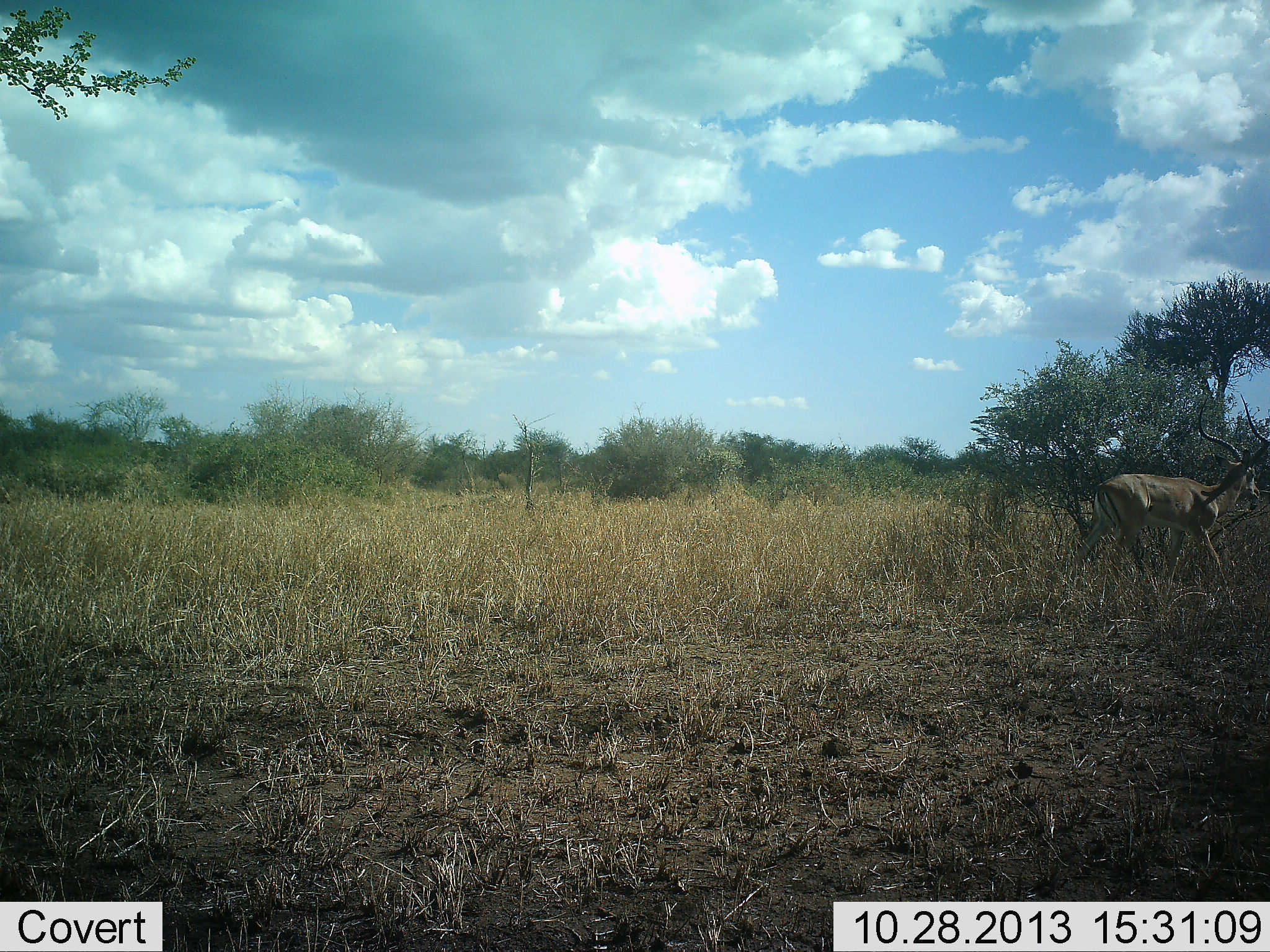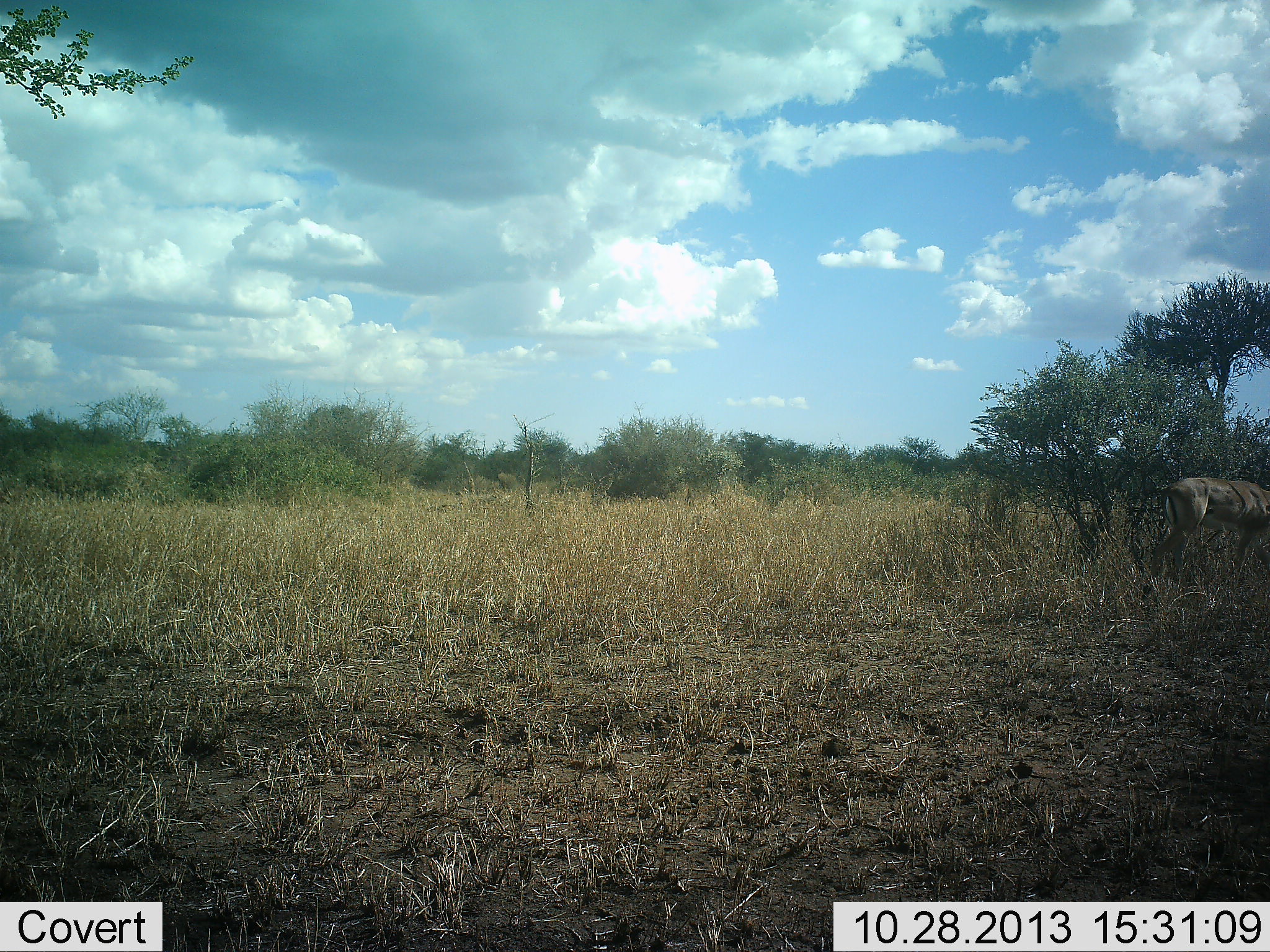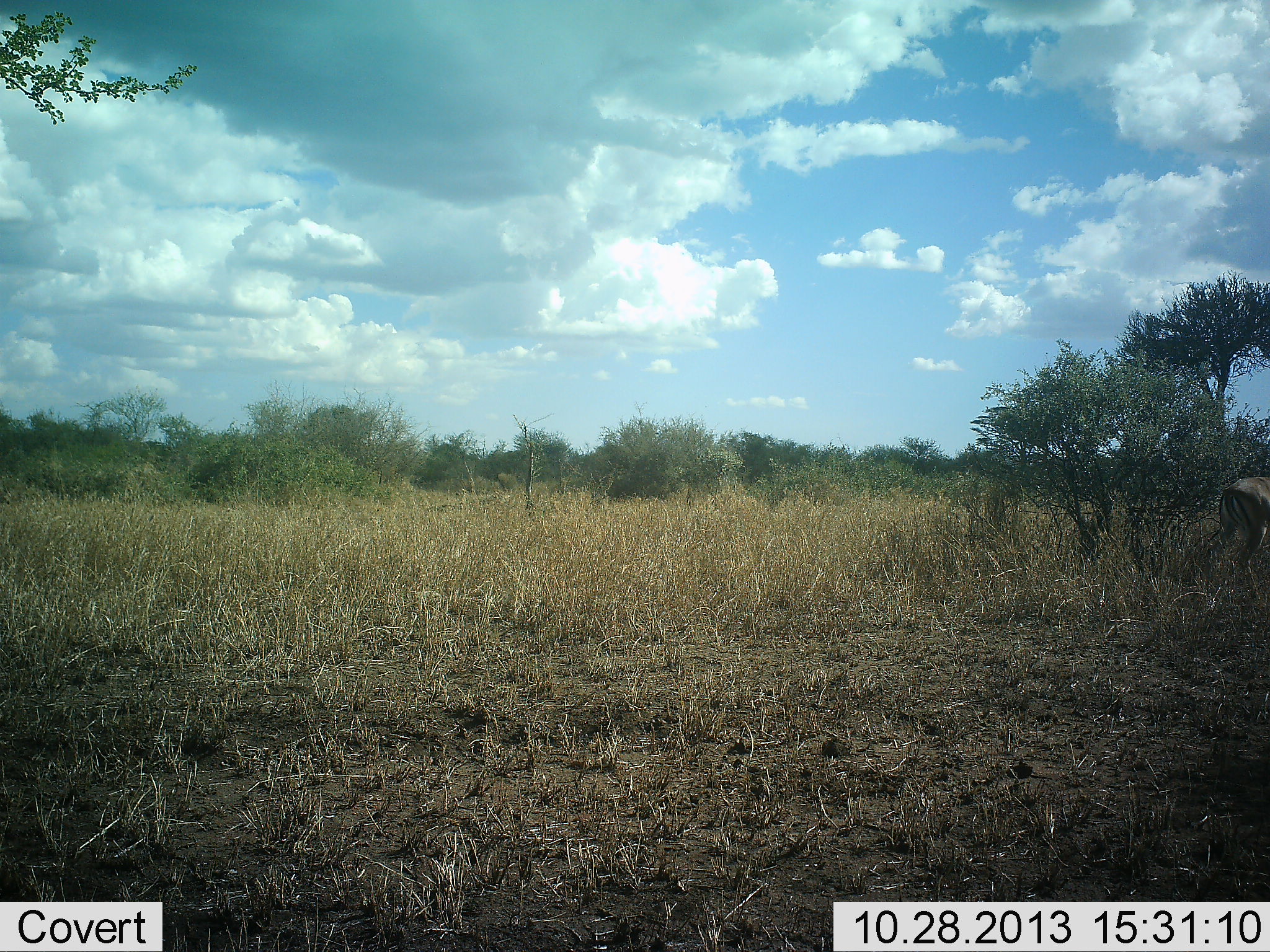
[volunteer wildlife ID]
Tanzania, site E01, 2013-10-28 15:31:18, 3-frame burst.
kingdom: Animalia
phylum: Chordata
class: Mammalia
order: Artiodactyla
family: Bovidae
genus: Aepyceros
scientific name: Aepyceros melampus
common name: impala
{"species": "impala (Aepyceros melampus)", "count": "1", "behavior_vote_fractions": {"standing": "0%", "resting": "0%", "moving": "100%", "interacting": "0%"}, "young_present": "0%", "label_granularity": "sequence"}